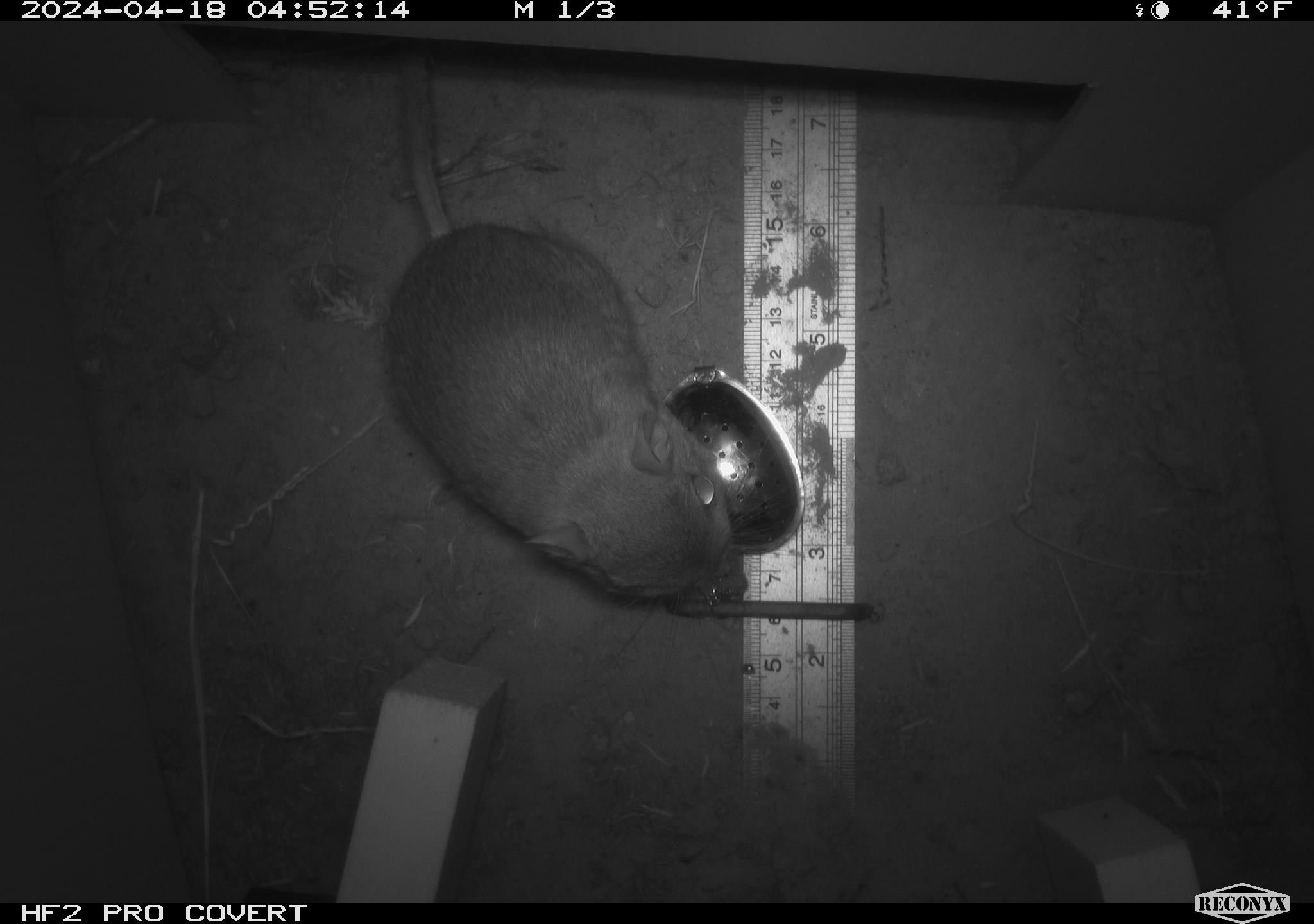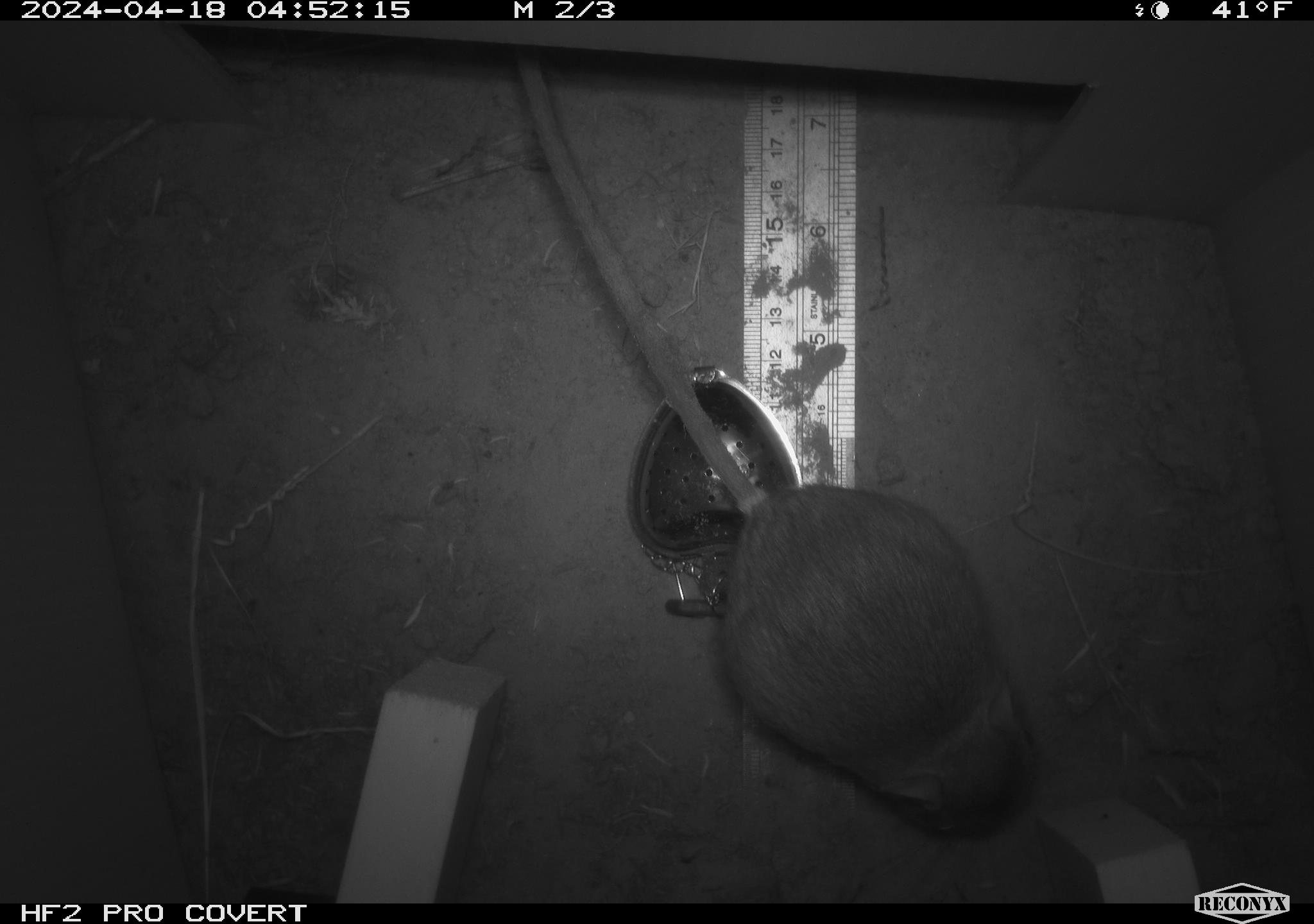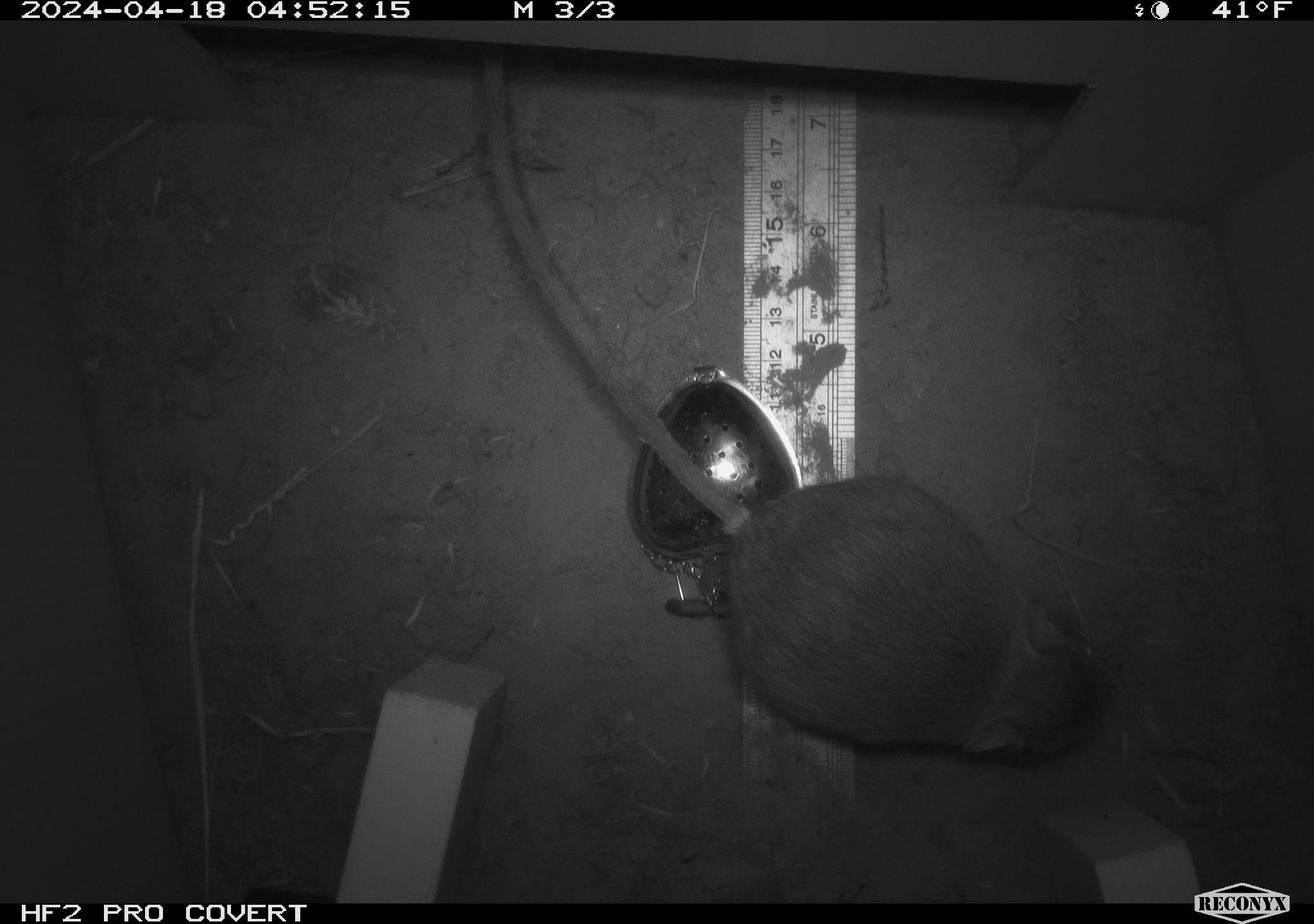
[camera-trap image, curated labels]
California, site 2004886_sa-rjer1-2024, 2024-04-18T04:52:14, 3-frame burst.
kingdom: Animalia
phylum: Chordata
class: Mammalia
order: Rodentia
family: Heteromyidae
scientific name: Heteromyidae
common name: kangaroo rats and pocket mice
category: heteromyidae family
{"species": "heteromyidae family (kangaroo rats and pocket mice) (Heteromyidae)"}